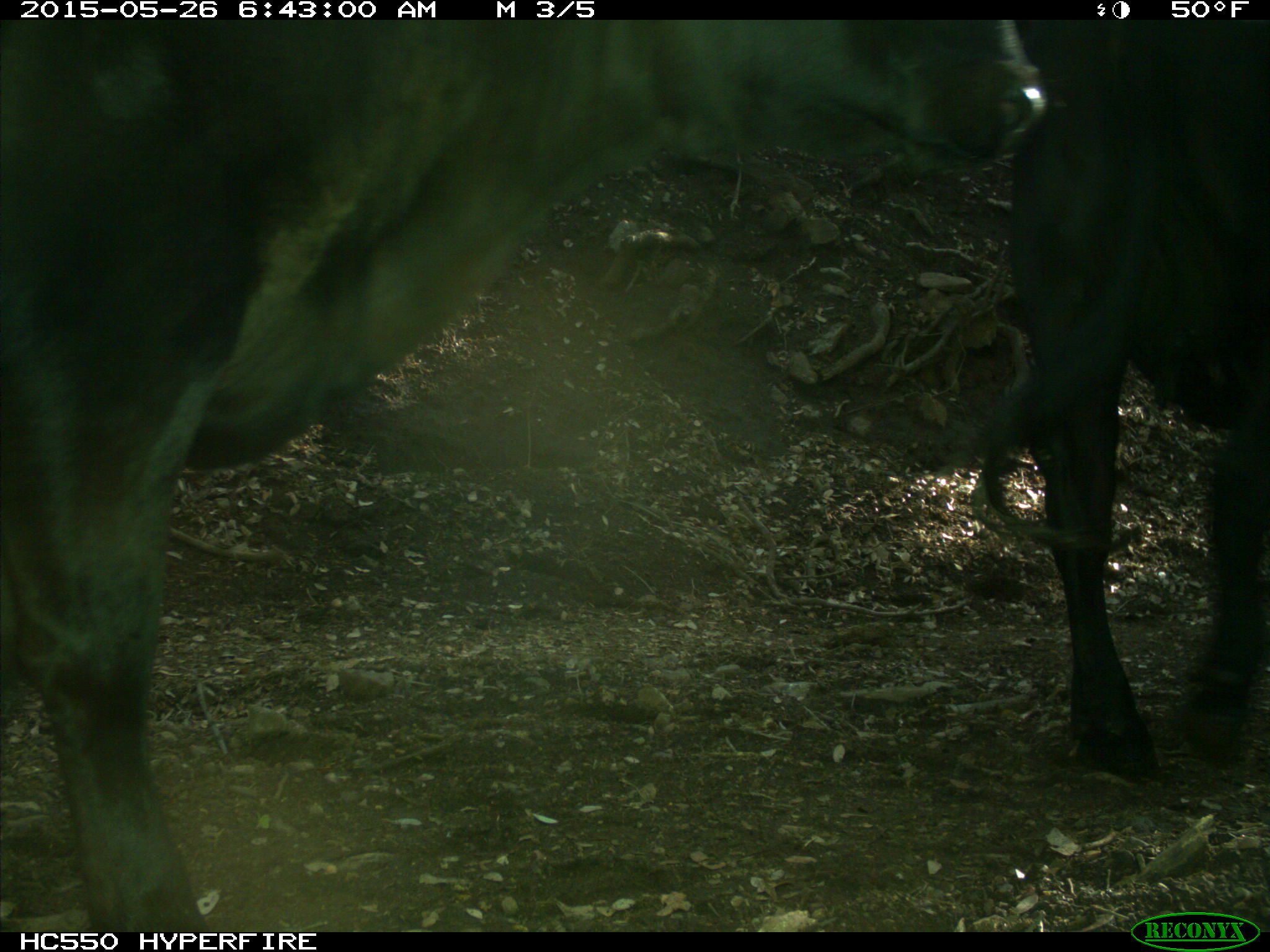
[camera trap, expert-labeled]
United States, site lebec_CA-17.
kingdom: Animalia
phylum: Chordata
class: Mammalia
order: Artiodactyla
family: Bovidae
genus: Bos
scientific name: Bos taurus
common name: domestic cow